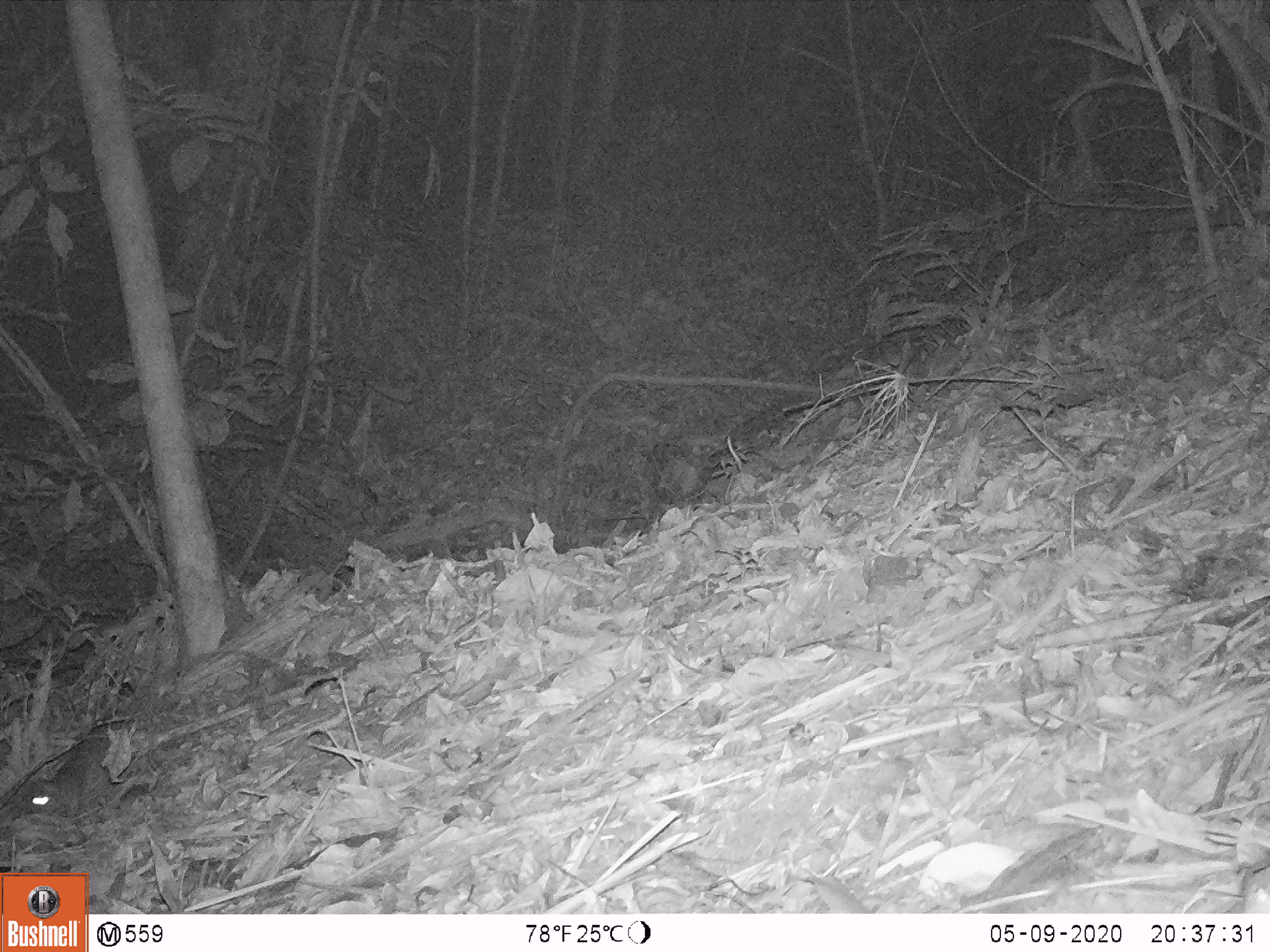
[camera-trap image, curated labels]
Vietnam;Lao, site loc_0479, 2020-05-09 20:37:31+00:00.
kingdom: Animalia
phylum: Chordata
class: Mammalia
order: Rodentia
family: Muridae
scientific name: Muridae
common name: old-world mice and rats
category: unidentified murid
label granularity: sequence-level